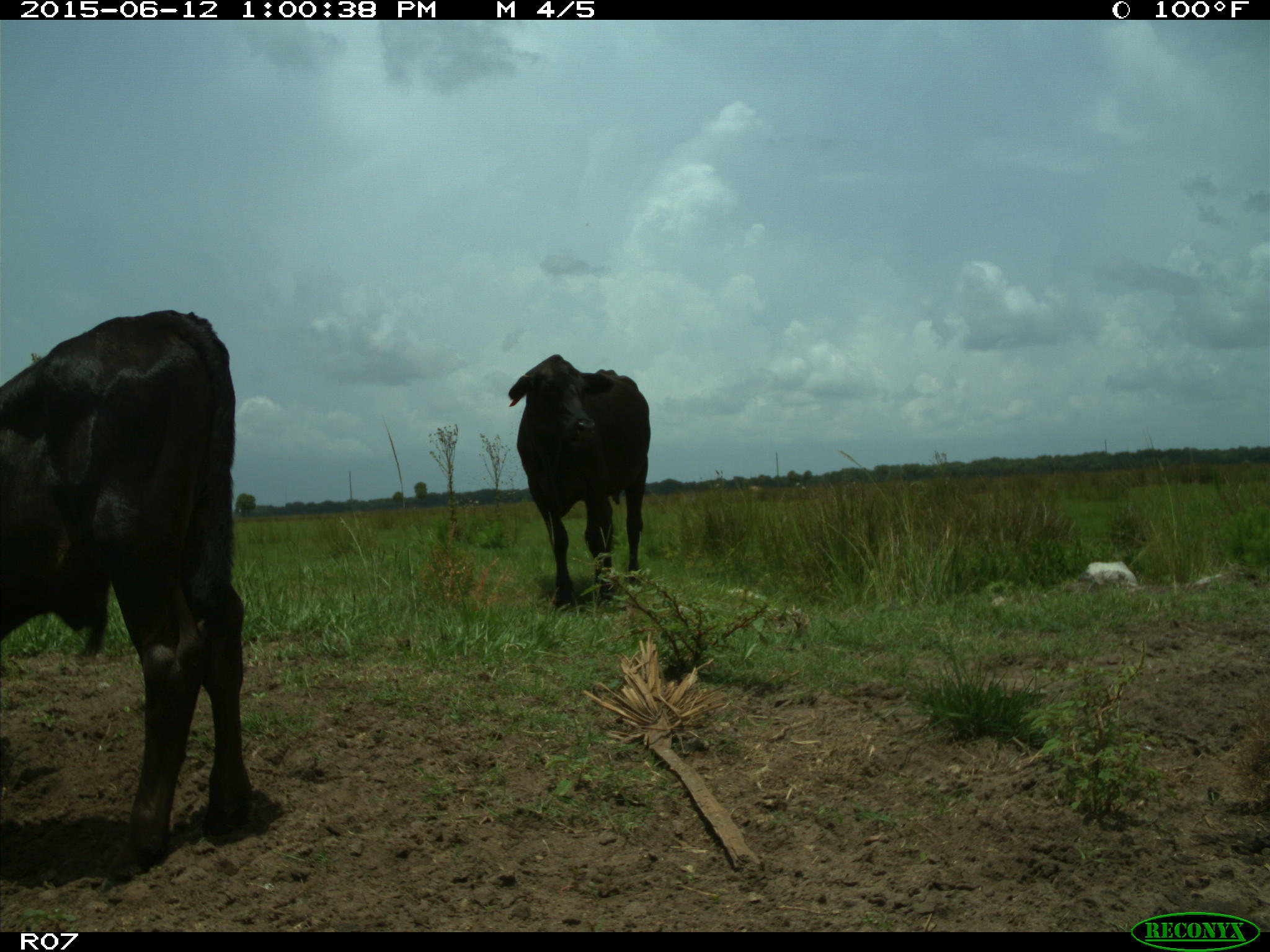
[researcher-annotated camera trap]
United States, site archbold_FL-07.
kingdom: Animalia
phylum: Chordata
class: Mammalia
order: Artiodactyla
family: Bovidae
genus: Bos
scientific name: Bos taurus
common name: domestic cow